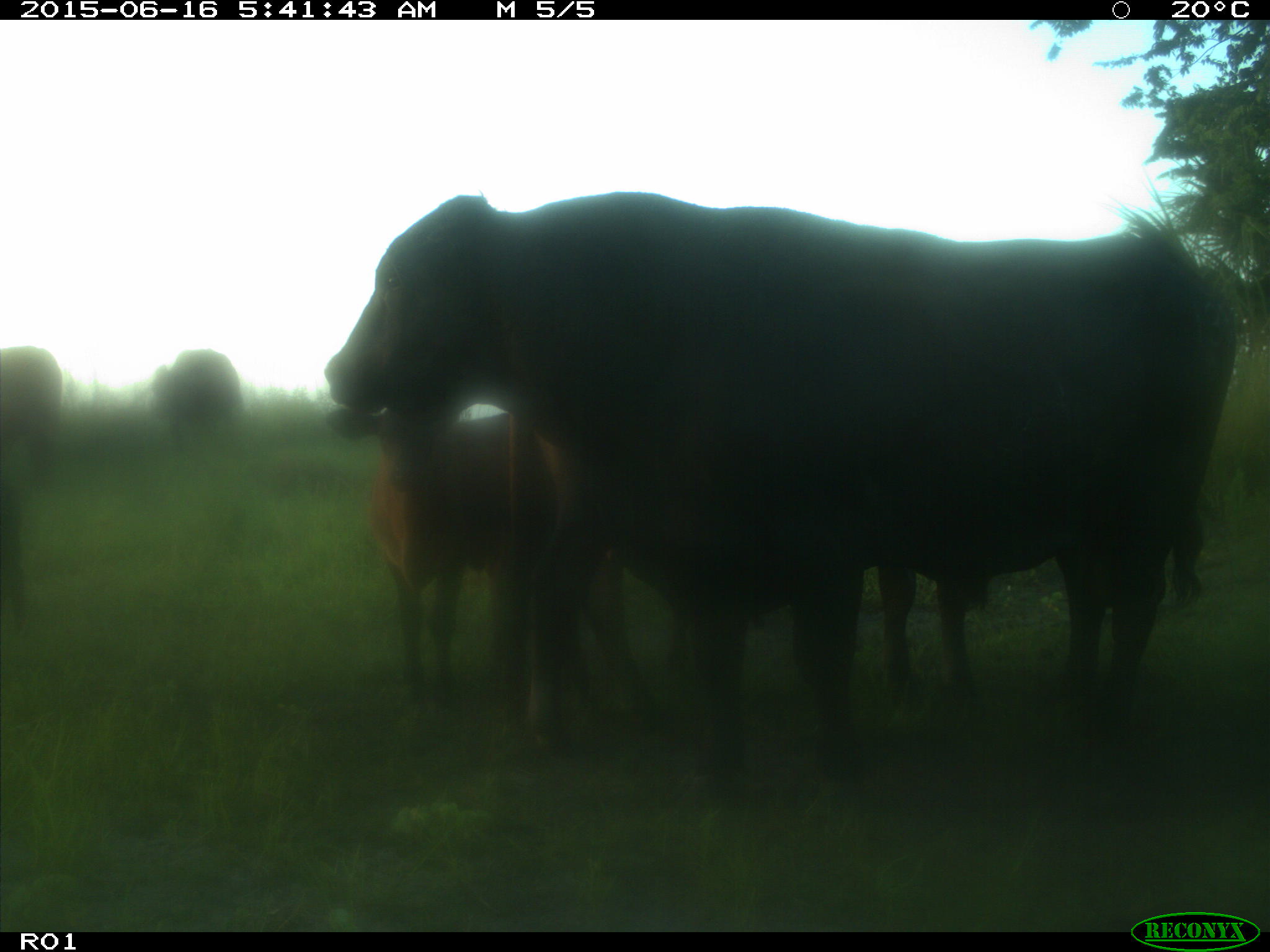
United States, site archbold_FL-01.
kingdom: Animalia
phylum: Chordata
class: Mammalia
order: Artiodactyla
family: Bovidae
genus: Bos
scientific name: Bos taurus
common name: domestic cow